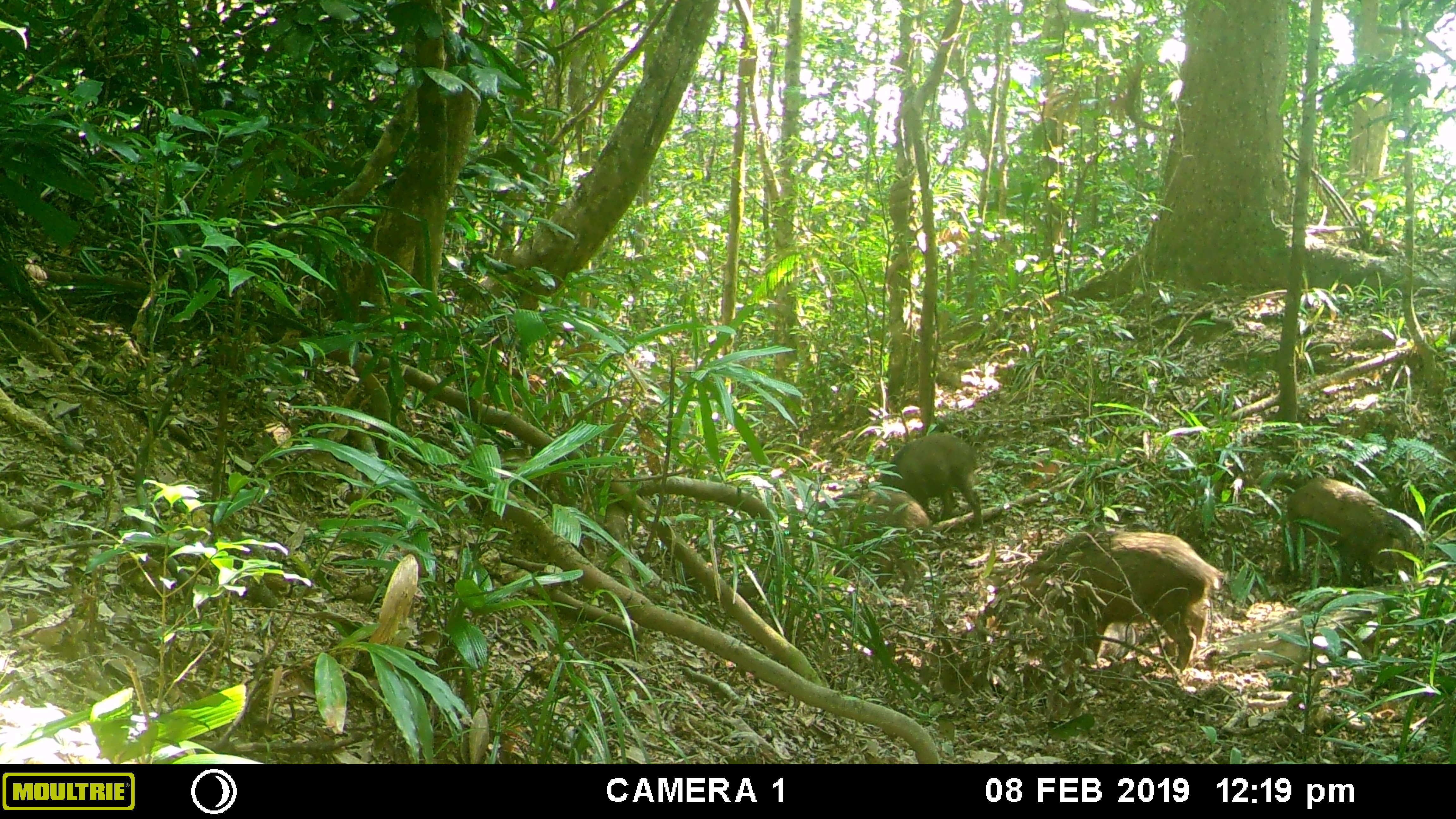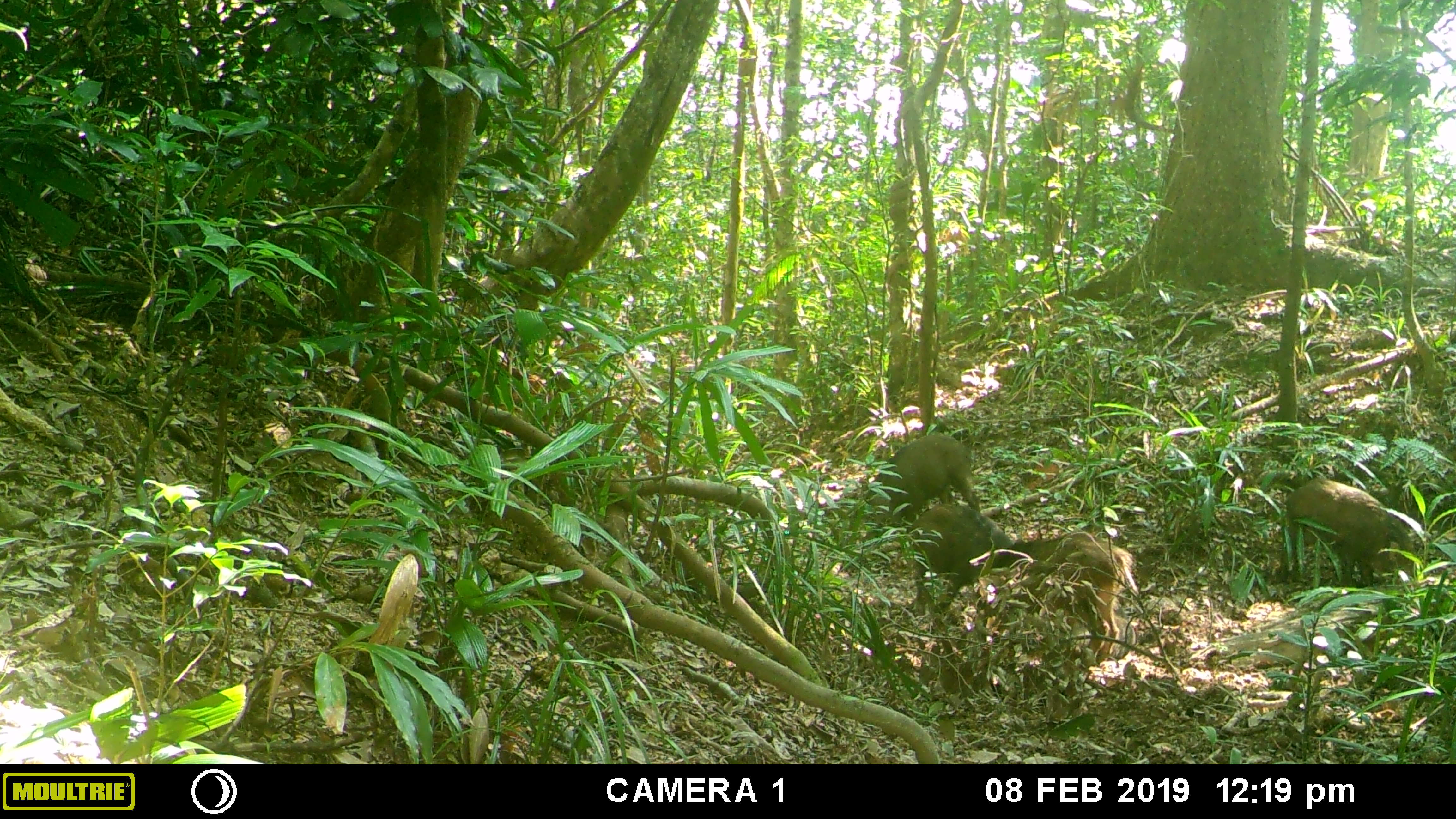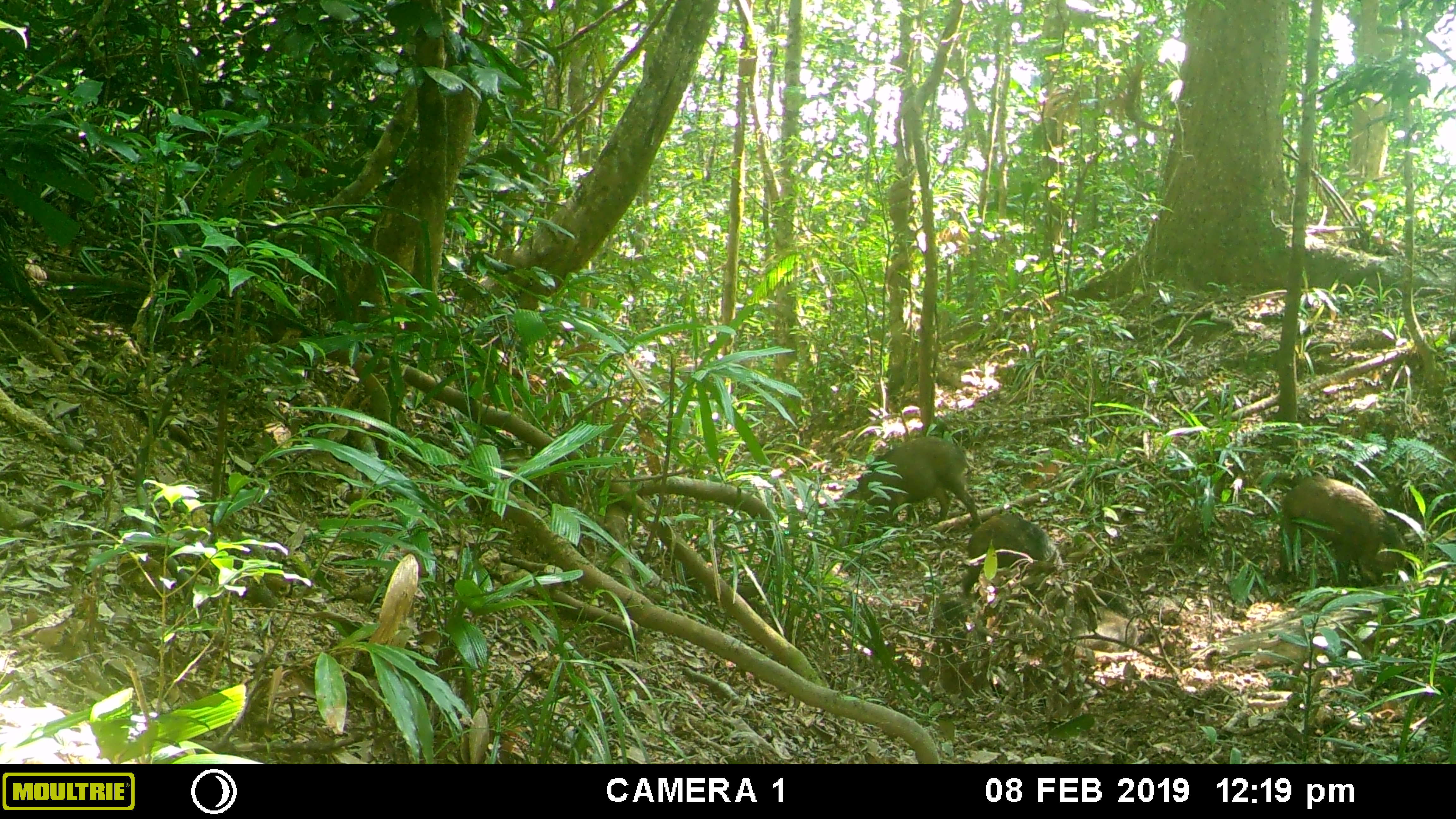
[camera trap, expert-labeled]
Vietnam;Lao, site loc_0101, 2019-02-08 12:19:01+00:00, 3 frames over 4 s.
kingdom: Animalia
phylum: Chordata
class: Mammalia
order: Artiodactyla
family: Suidae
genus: Sus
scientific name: Sus scrofa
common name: eurasian wild pig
Eurasian wild pig (Sus scrofa). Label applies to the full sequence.